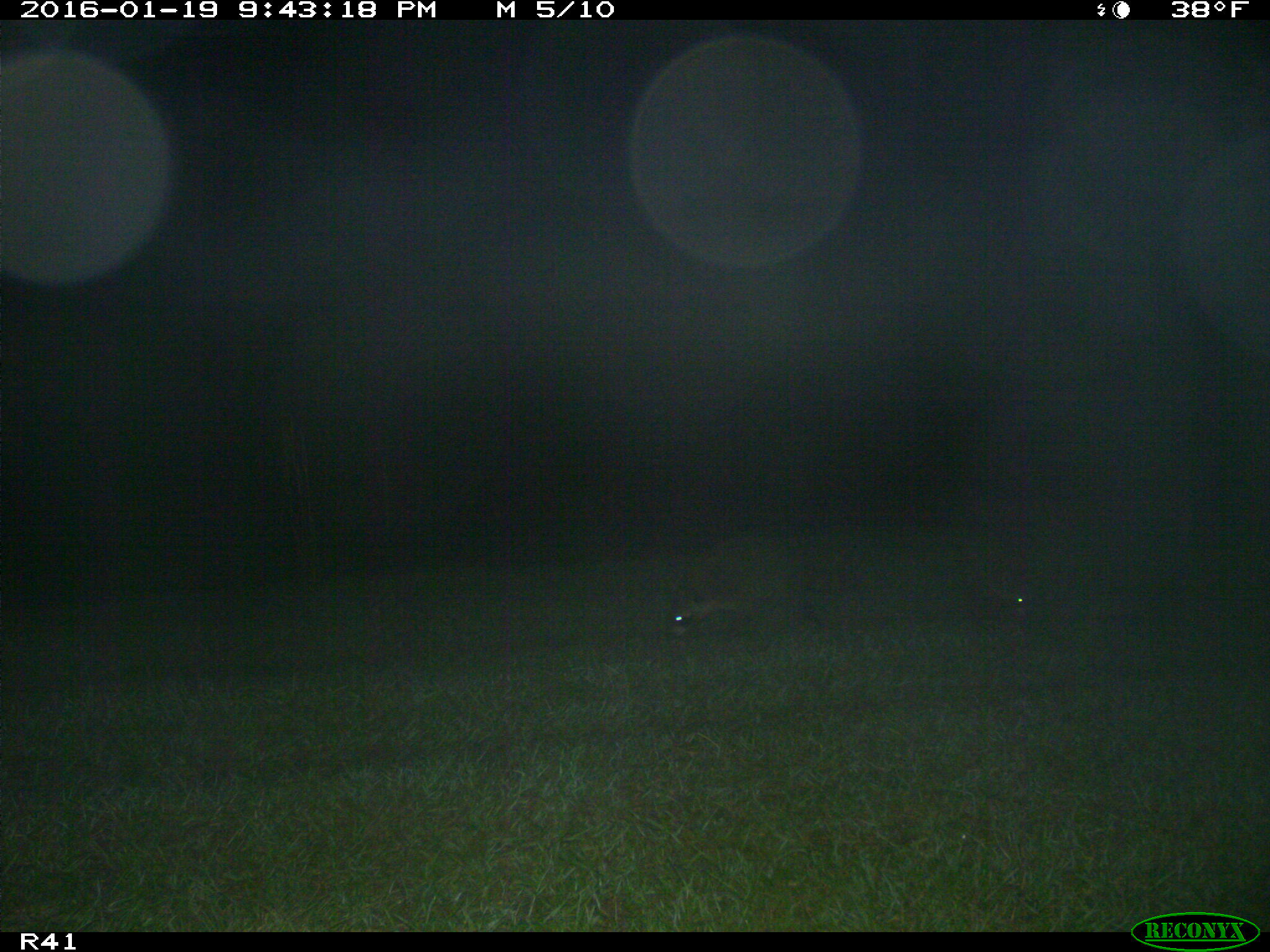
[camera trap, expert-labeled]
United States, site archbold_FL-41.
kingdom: Animalia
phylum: Chordata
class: Mammalia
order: Artiodactyla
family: Bovidae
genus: Bos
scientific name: Bos taurus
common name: domestic cow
Bos taurus (domestic cow).